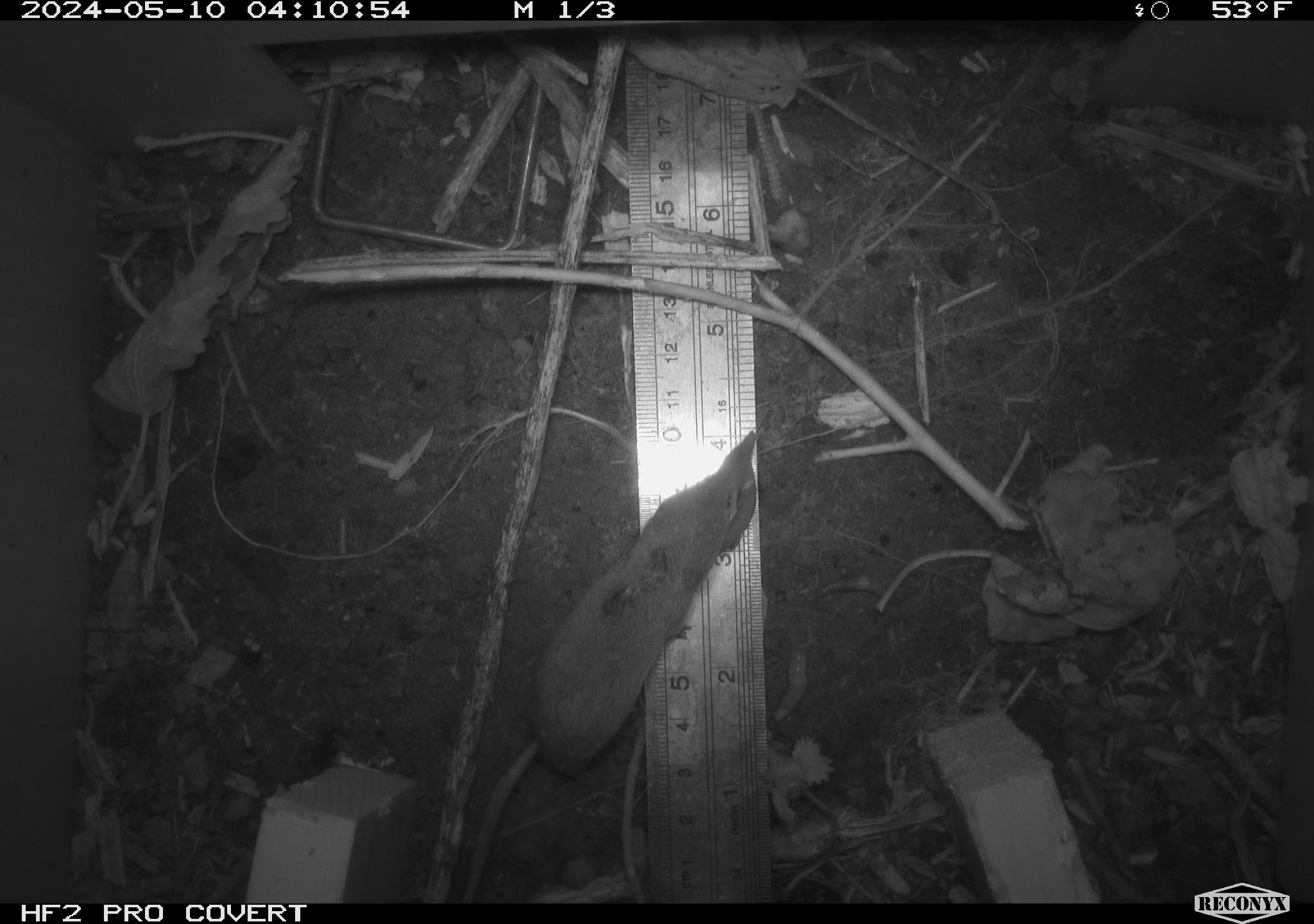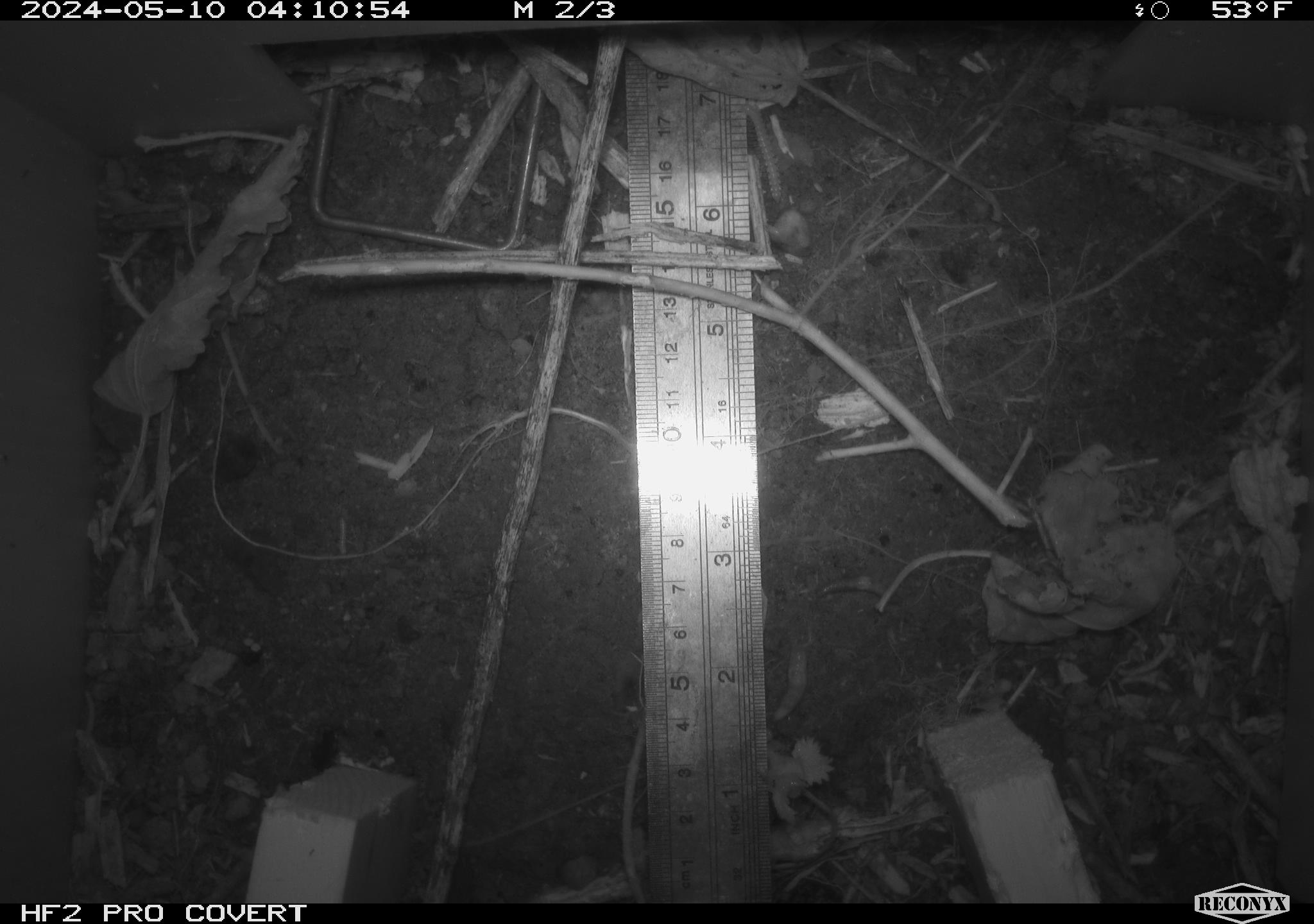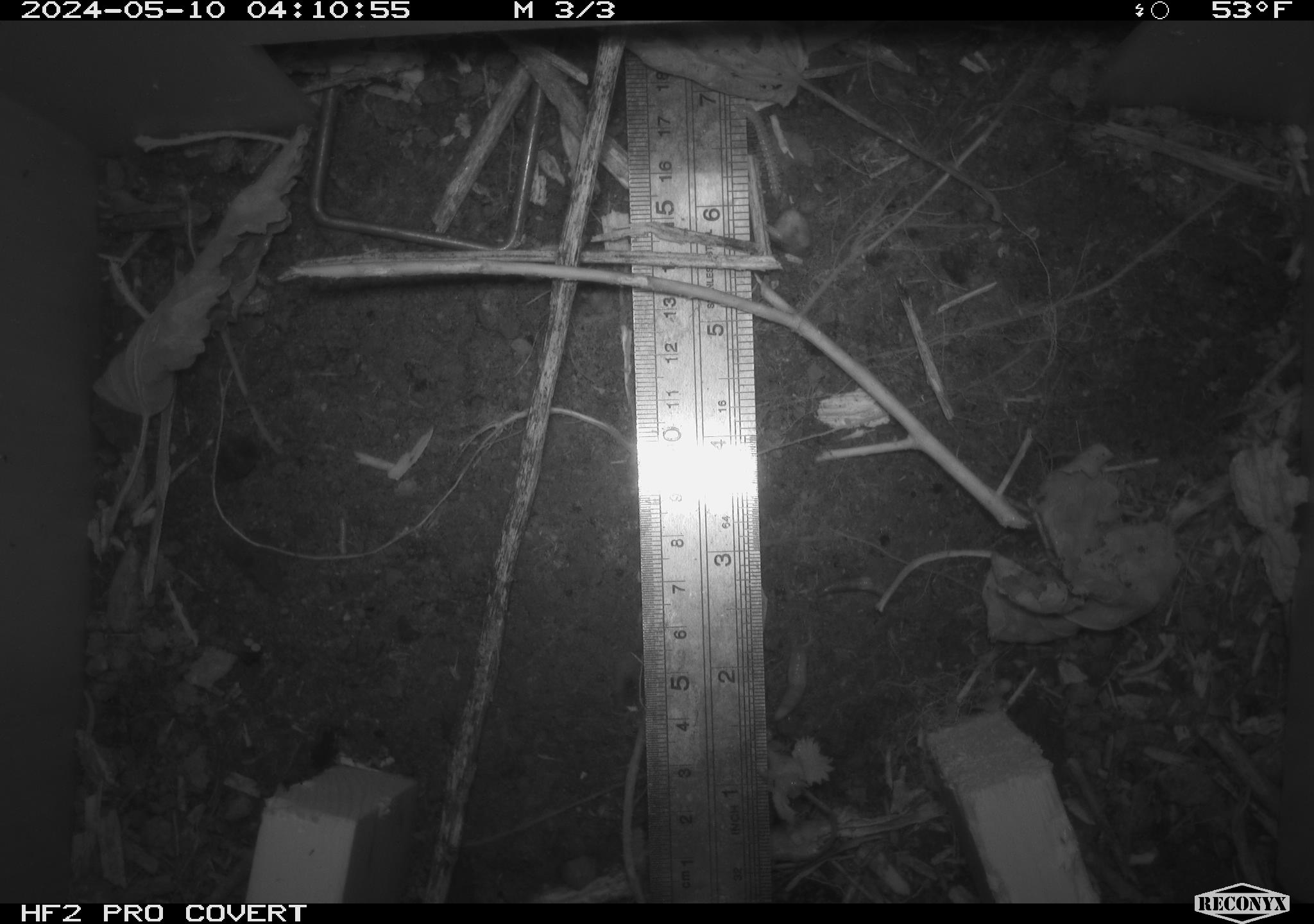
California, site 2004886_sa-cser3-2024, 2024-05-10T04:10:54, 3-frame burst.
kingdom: Animalia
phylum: Chordata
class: Mammalia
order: Eulipotyphla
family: Soricidae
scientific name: Soricidae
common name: shrews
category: soricidae family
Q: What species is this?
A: Soricidae family (shrews) (Soricidae).